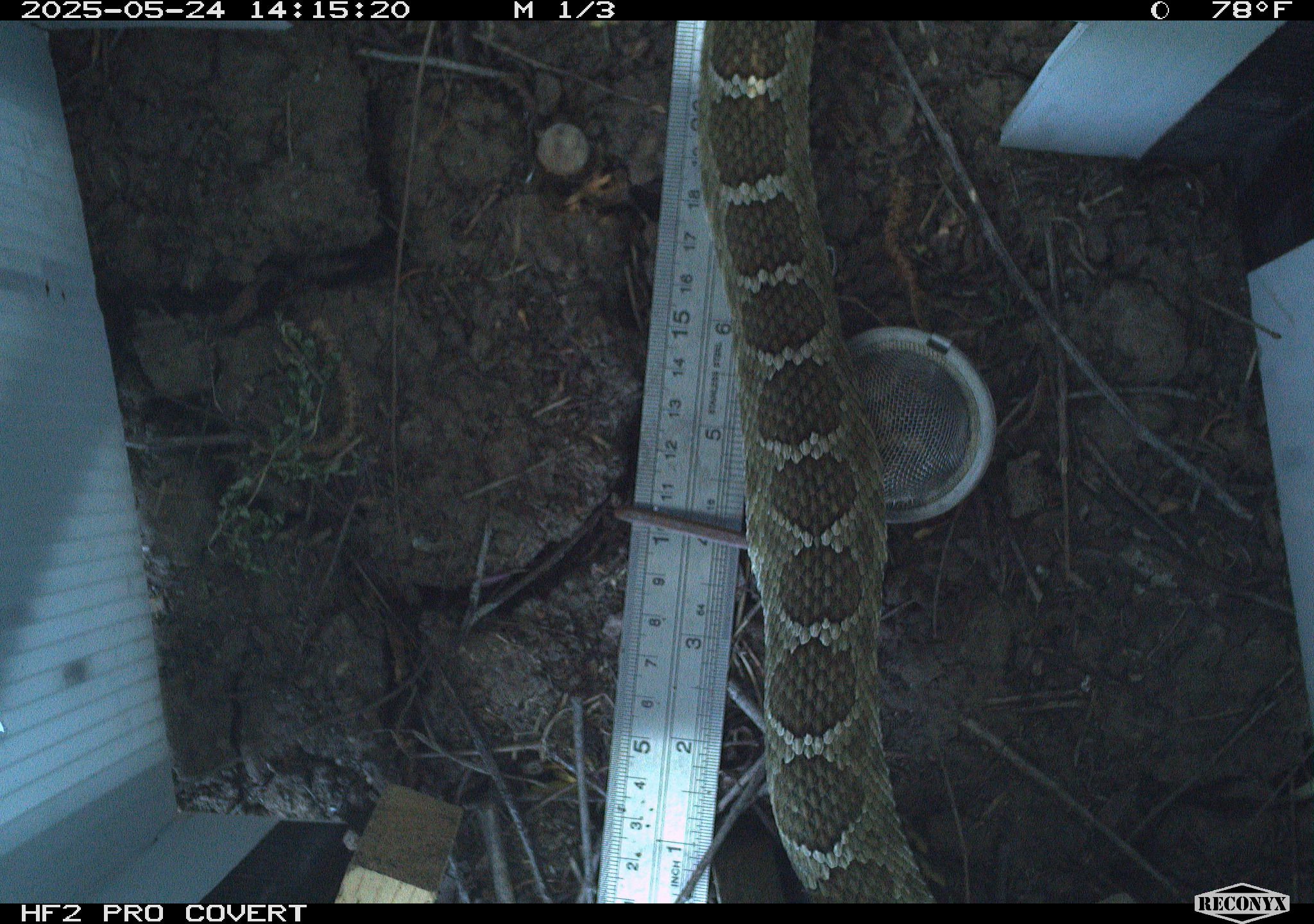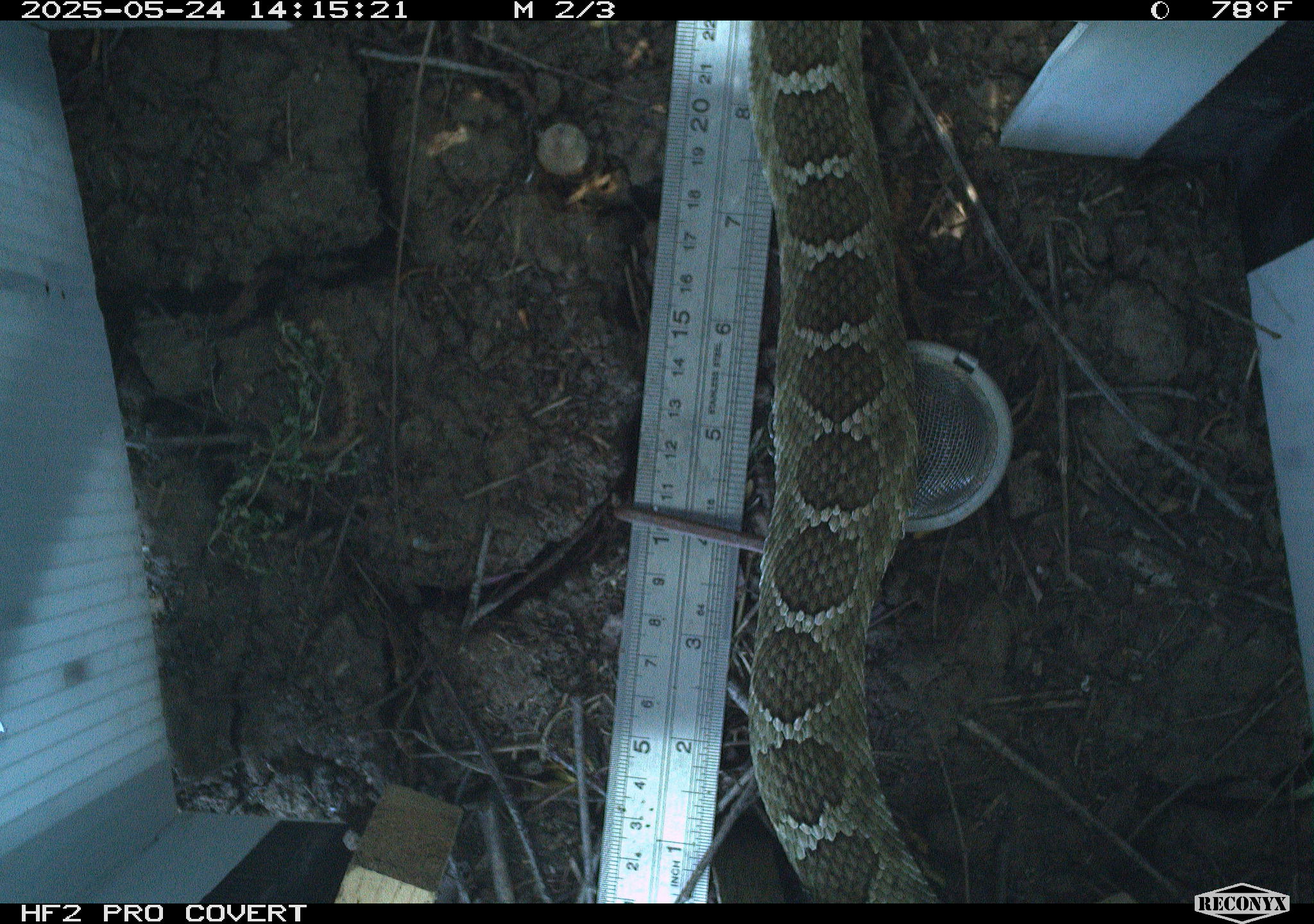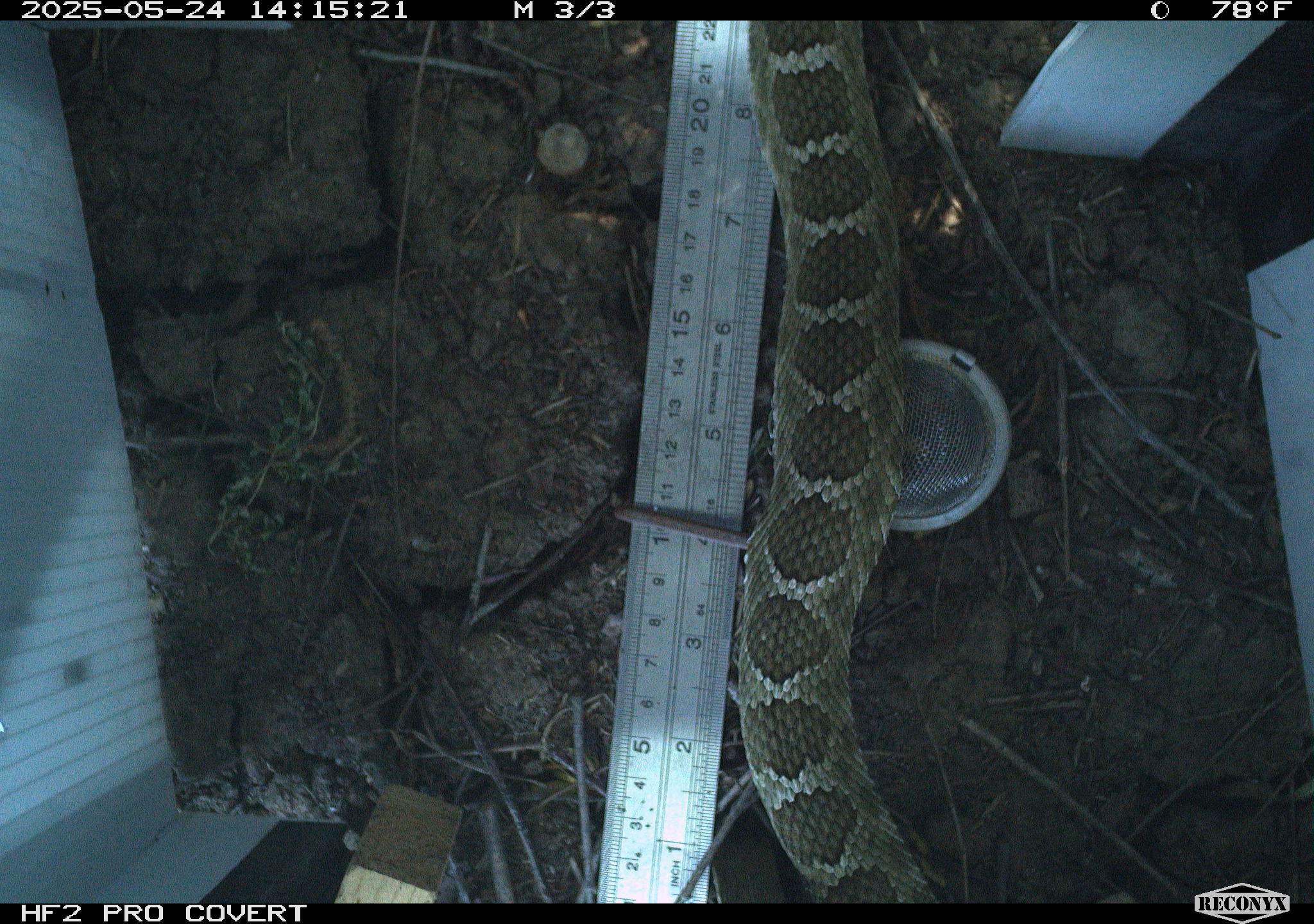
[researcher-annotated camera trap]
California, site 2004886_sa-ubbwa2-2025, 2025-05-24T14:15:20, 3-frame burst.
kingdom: Animalia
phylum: Chordata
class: Reptilia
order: Squamata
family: Viperidae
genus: Crotalus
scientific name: Crotalus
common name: rattlers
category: crotalus species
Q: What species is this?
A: Crotalus species (rattlers) (Crotalus).